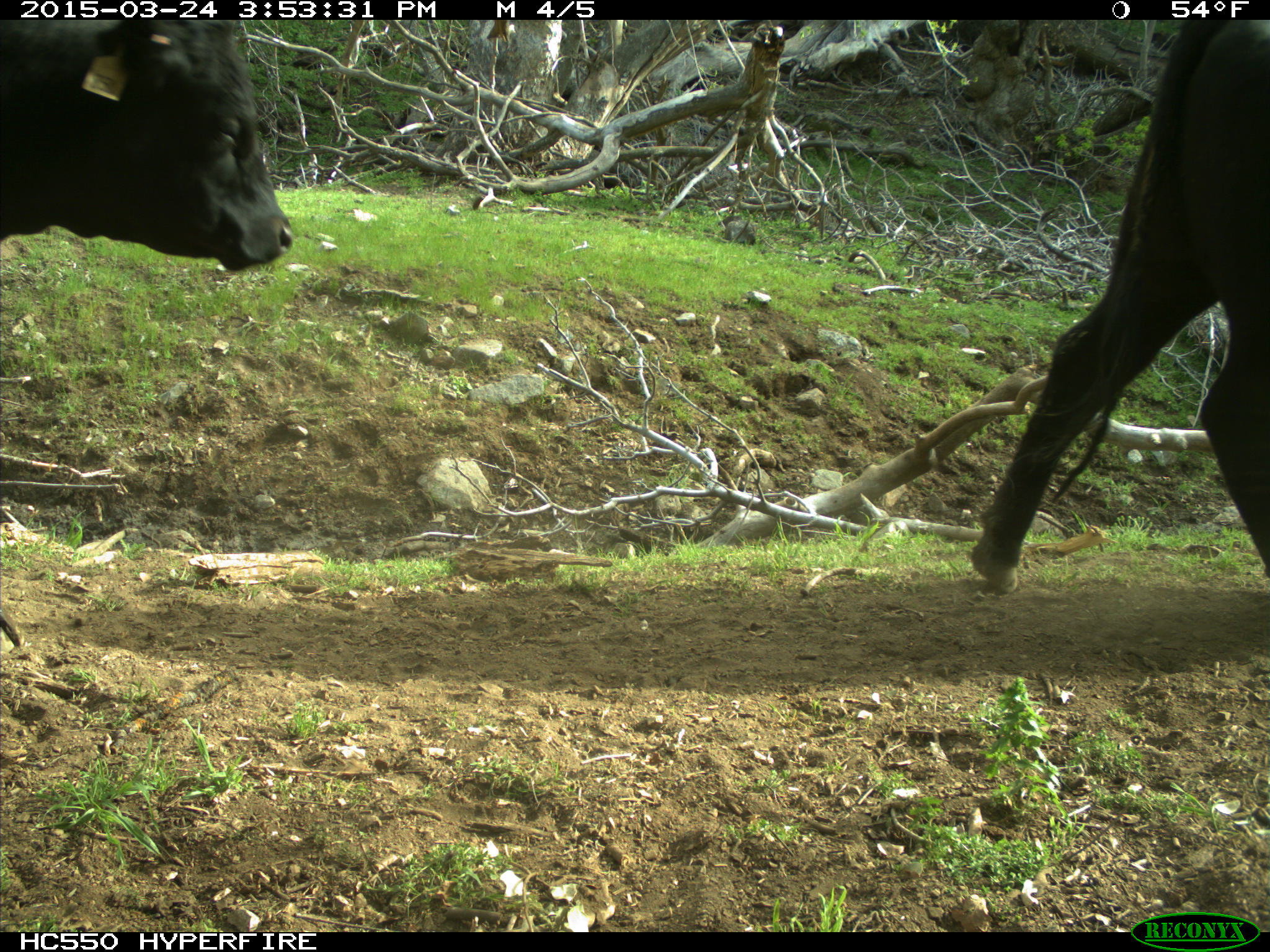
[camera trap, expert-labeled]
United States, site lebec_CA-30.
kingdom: Animalia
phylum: Chordata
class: Mammalia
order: Artiodactyla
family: Bovidae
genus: Bos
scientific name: Bos taurus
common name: domestic cow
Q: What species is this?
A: Bos taurus (domestic cow).